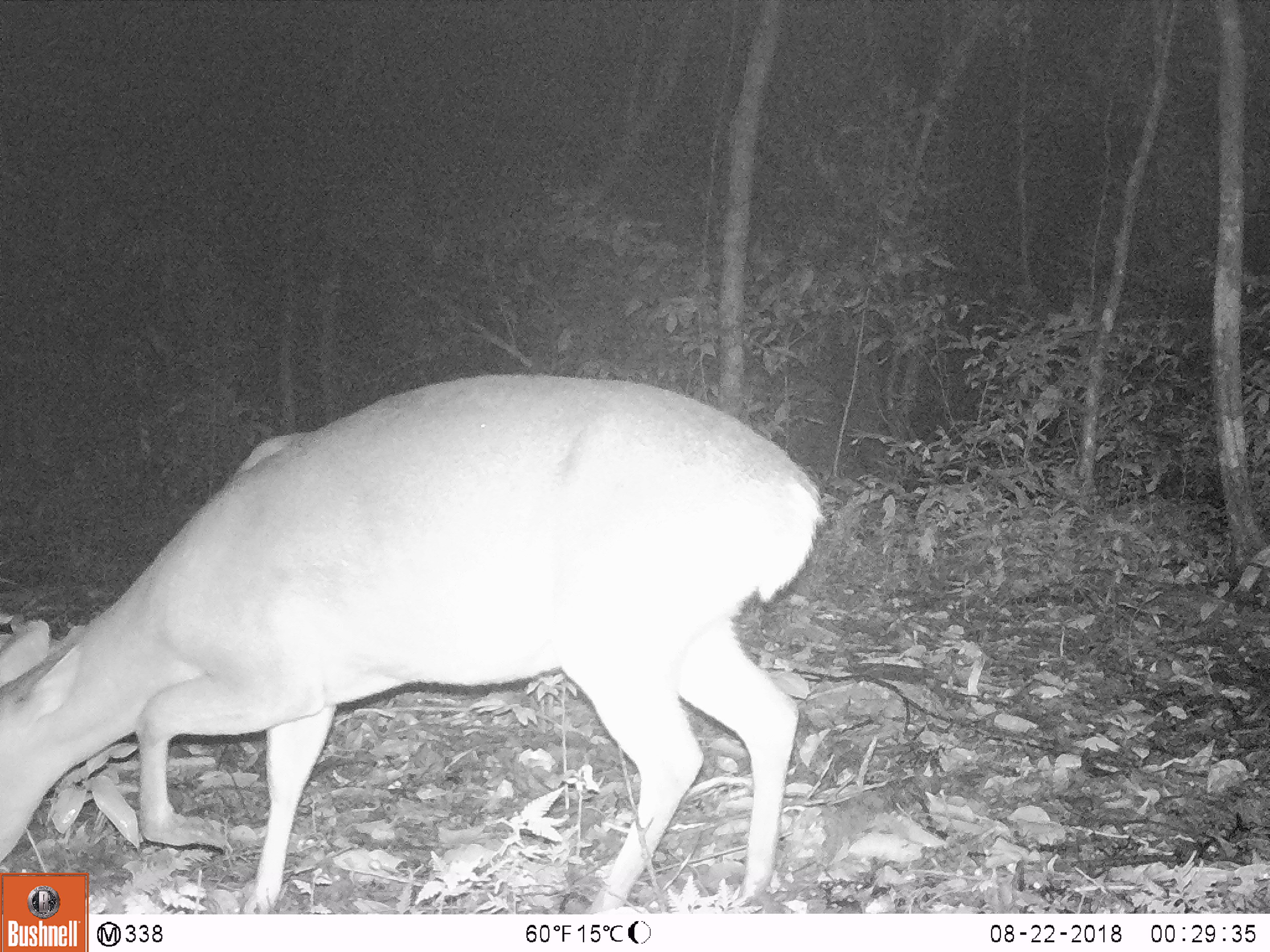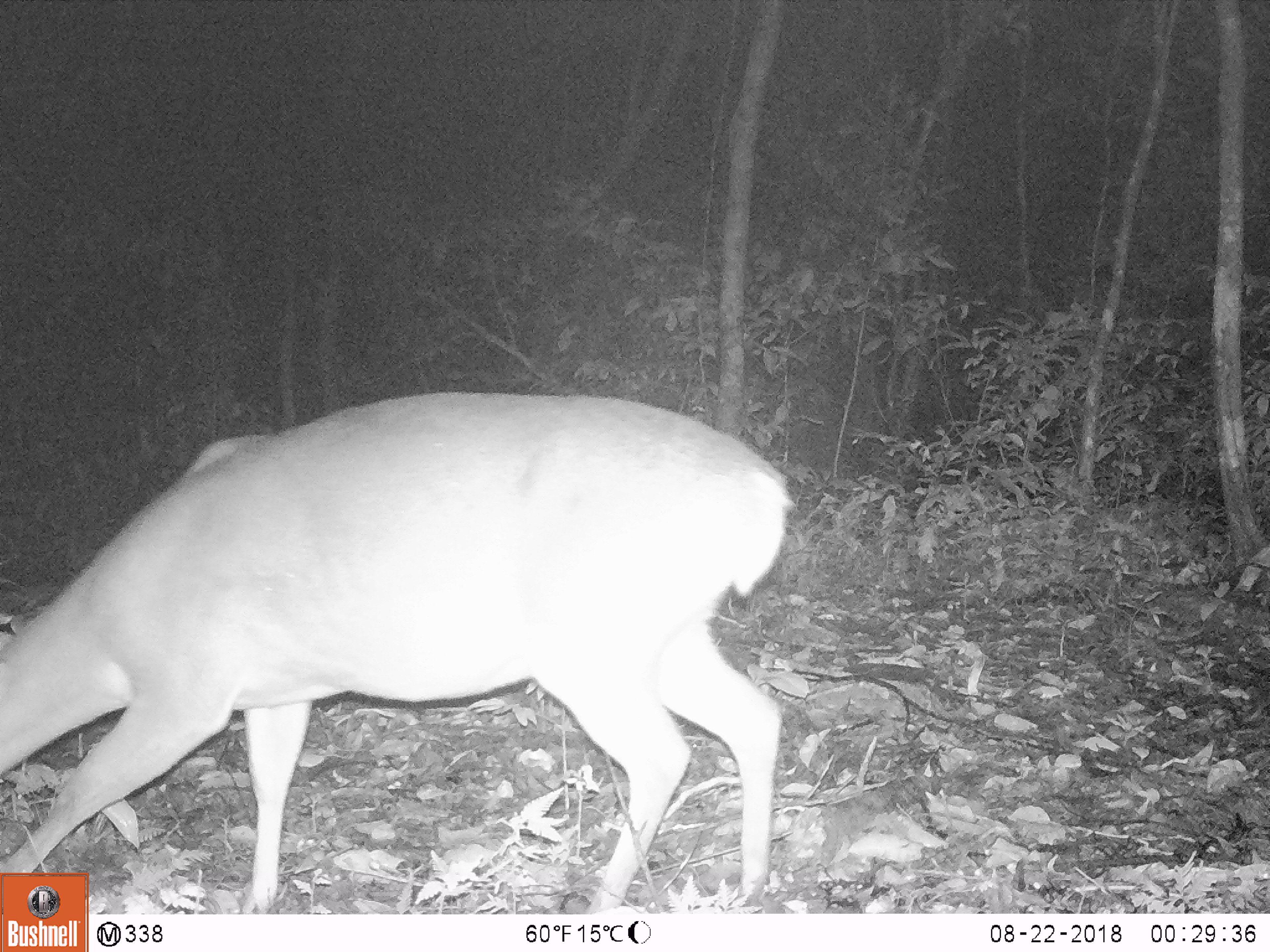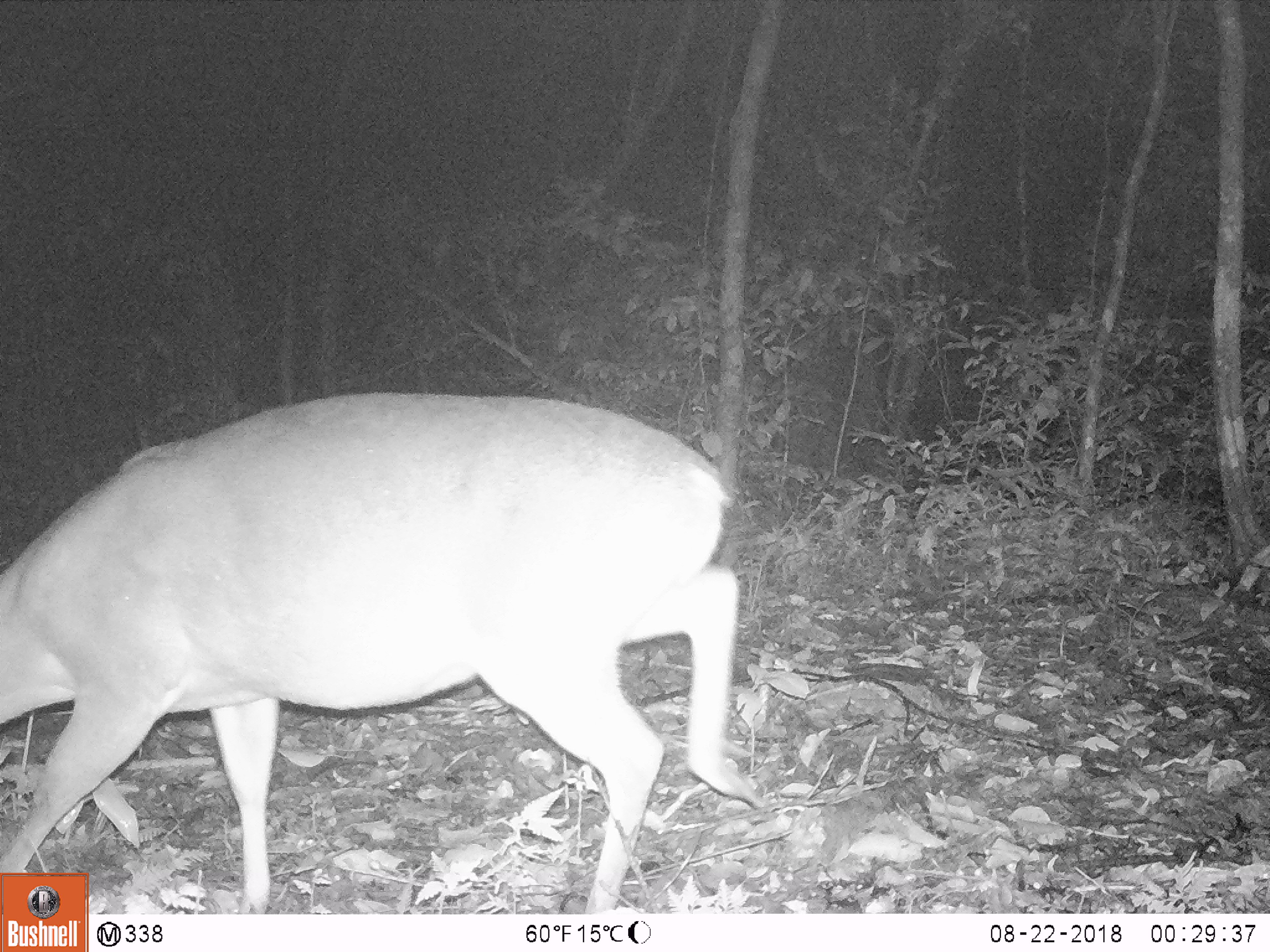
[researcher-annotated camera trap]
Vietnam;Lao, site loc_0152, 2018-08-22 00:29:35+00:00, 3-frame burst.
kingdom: Animalia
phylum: Chordata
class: Mammalia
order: Artiodactyla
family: Cervidae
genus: Muntiacus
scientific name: Muntiacus vuquangensis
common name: large-antlered muntjac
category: large antlered muntjac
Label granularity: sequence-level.